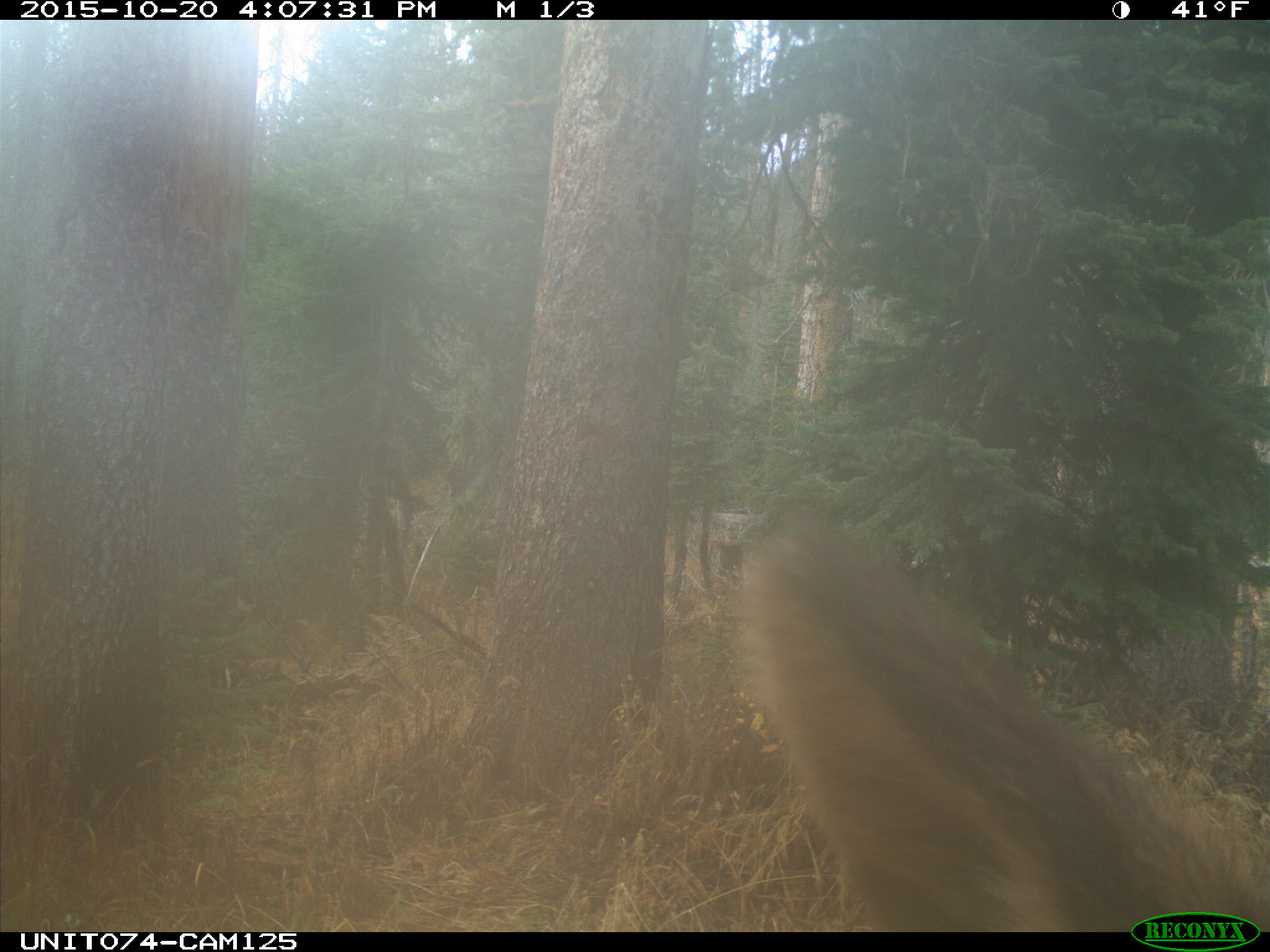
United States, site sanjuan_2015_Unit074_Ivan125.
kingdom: Animalia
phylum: Chordata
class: Mammalia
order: Artiodactyla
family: Cervidae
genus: Cervus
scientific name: Cervus elaphus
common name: red deer